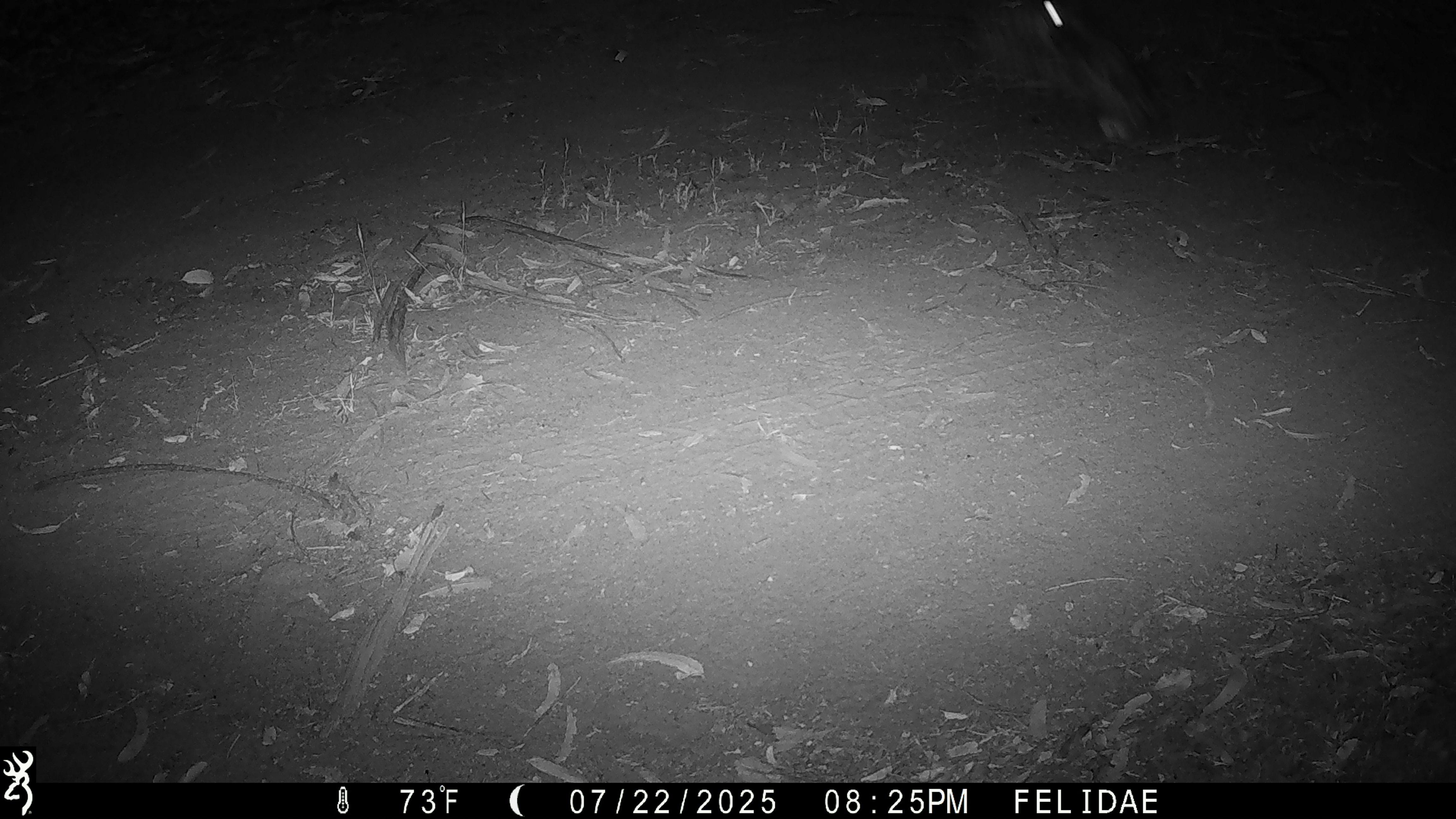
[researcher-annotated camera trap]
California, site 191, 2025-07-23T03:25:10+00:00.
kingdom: Animalia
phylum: Chordata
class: Aves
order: Caprimulgiformes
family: Caprimulgidae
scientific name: Caprimulgidae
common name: nightjar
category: unknown nightjar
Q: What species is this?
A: Unknown nightjar (nightjar) (Caprimulgidae).